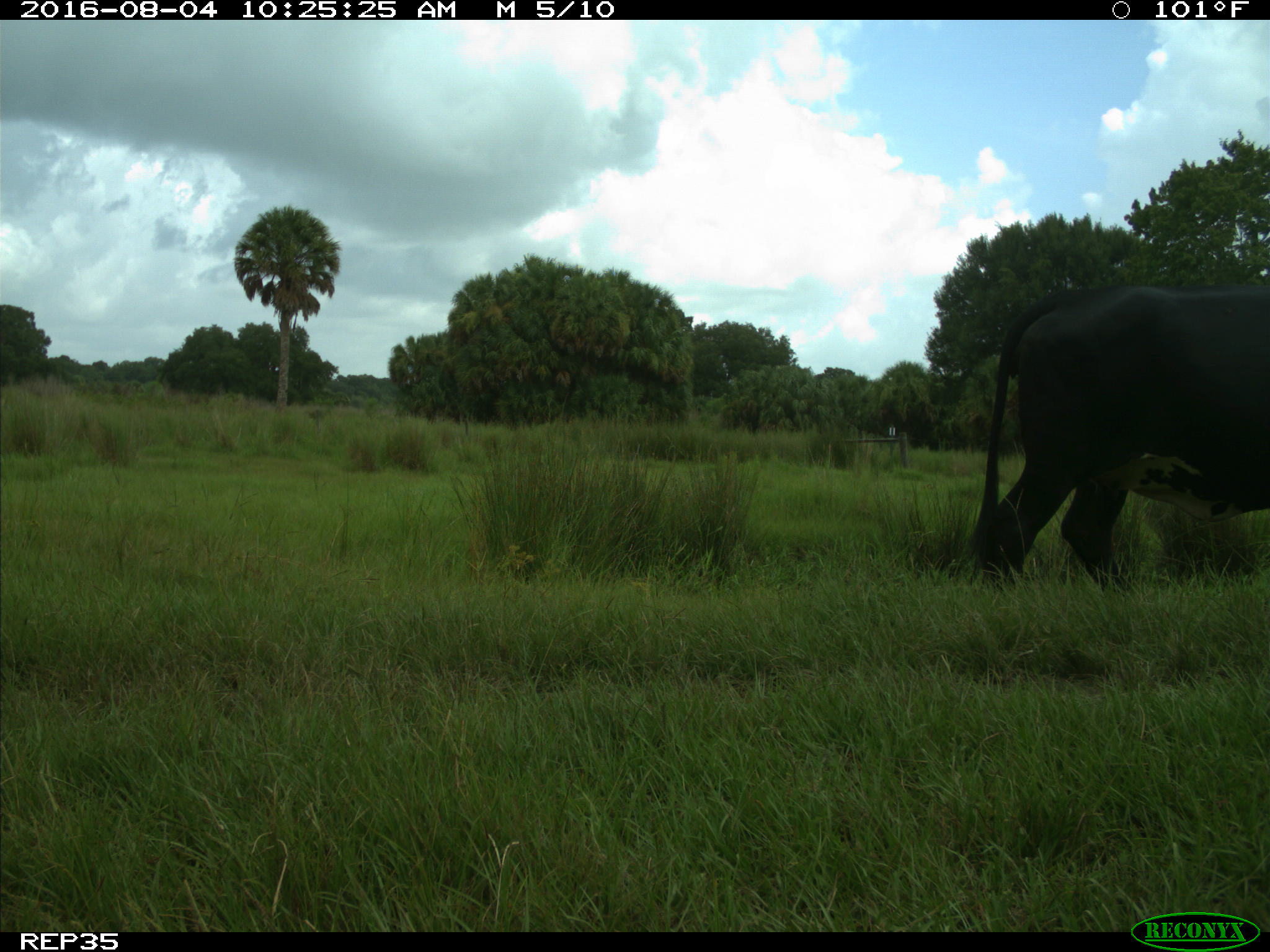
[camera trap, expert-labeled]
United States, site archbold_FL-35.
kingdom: Animalia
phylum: Chordata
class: Mammalia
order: Artiodactyla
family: Bovidae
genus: Bos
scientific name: Bos taurus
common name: domestic cow